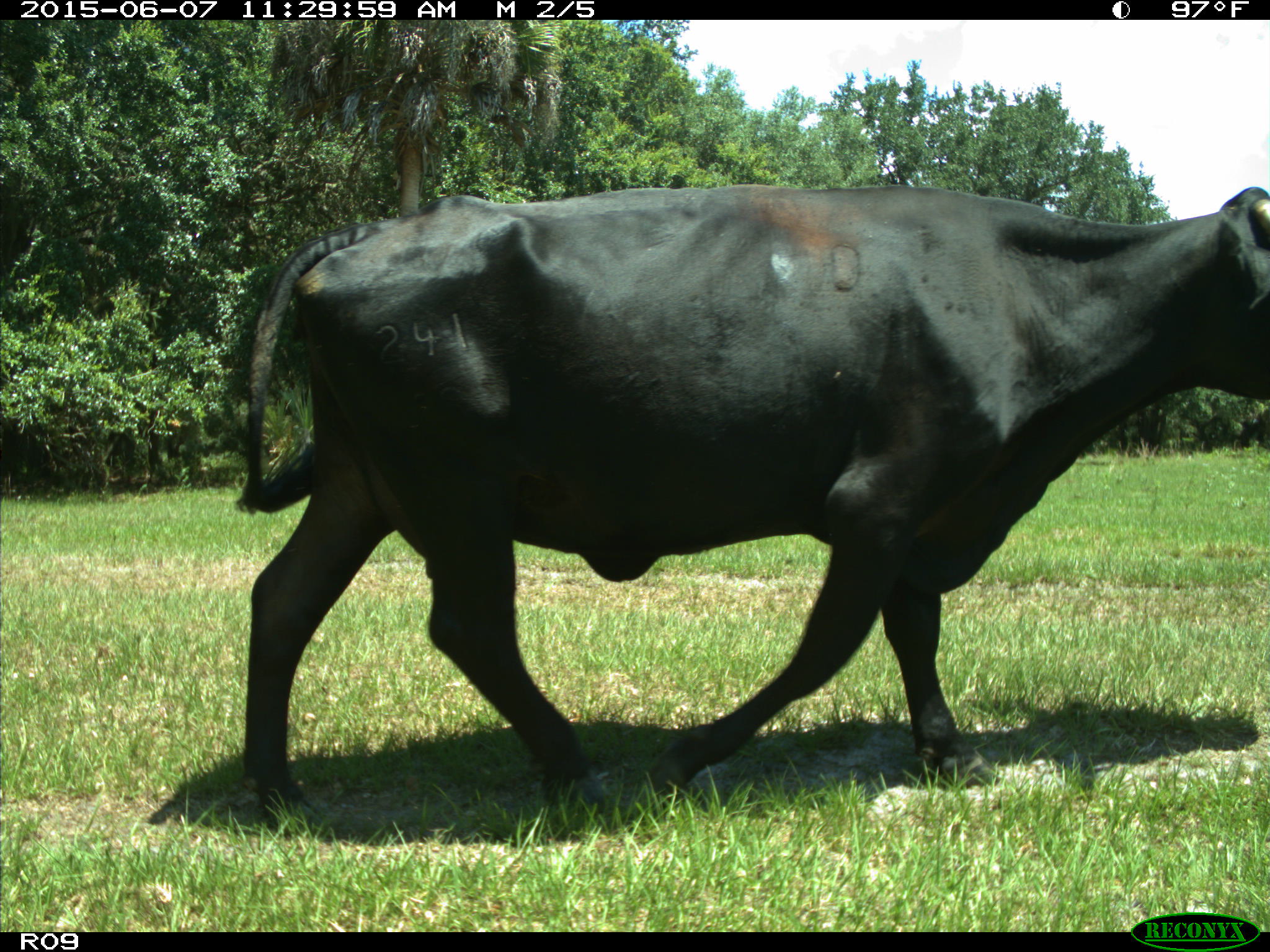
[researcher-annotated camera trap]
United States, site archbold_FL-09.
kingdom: Animalia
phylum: Chordata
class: Mammalia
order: Artiodactyla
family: Bovidae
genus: Bos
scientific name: Bos taurus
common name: domestic cow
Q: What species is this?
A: Bos taurus (domestic cow).